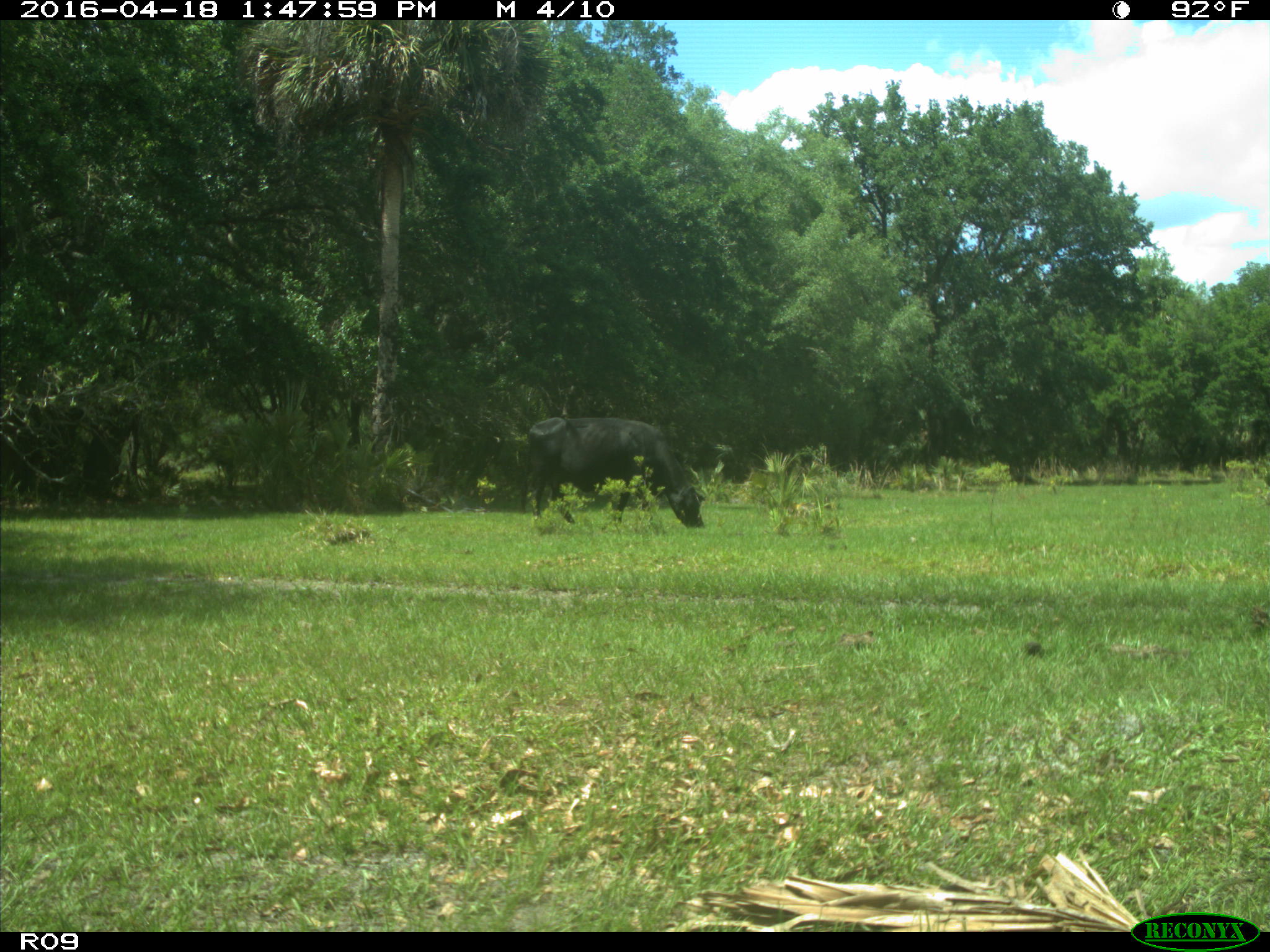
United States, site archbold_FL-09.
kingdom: Animalia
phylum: Chordata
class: Mammalia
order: Artiodactyla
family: Bovidae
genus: Bos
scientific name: Bos taurus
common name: domestic cow